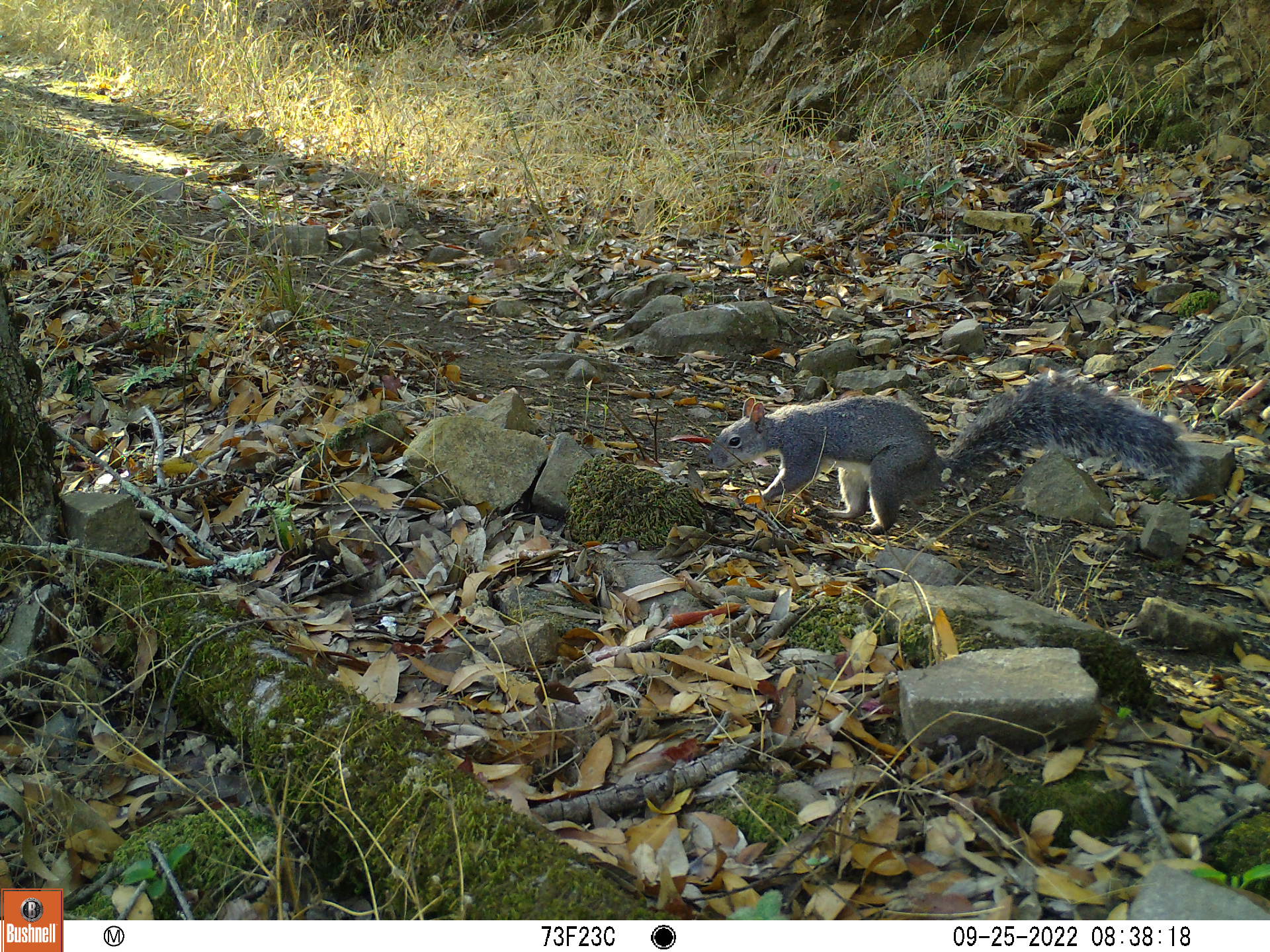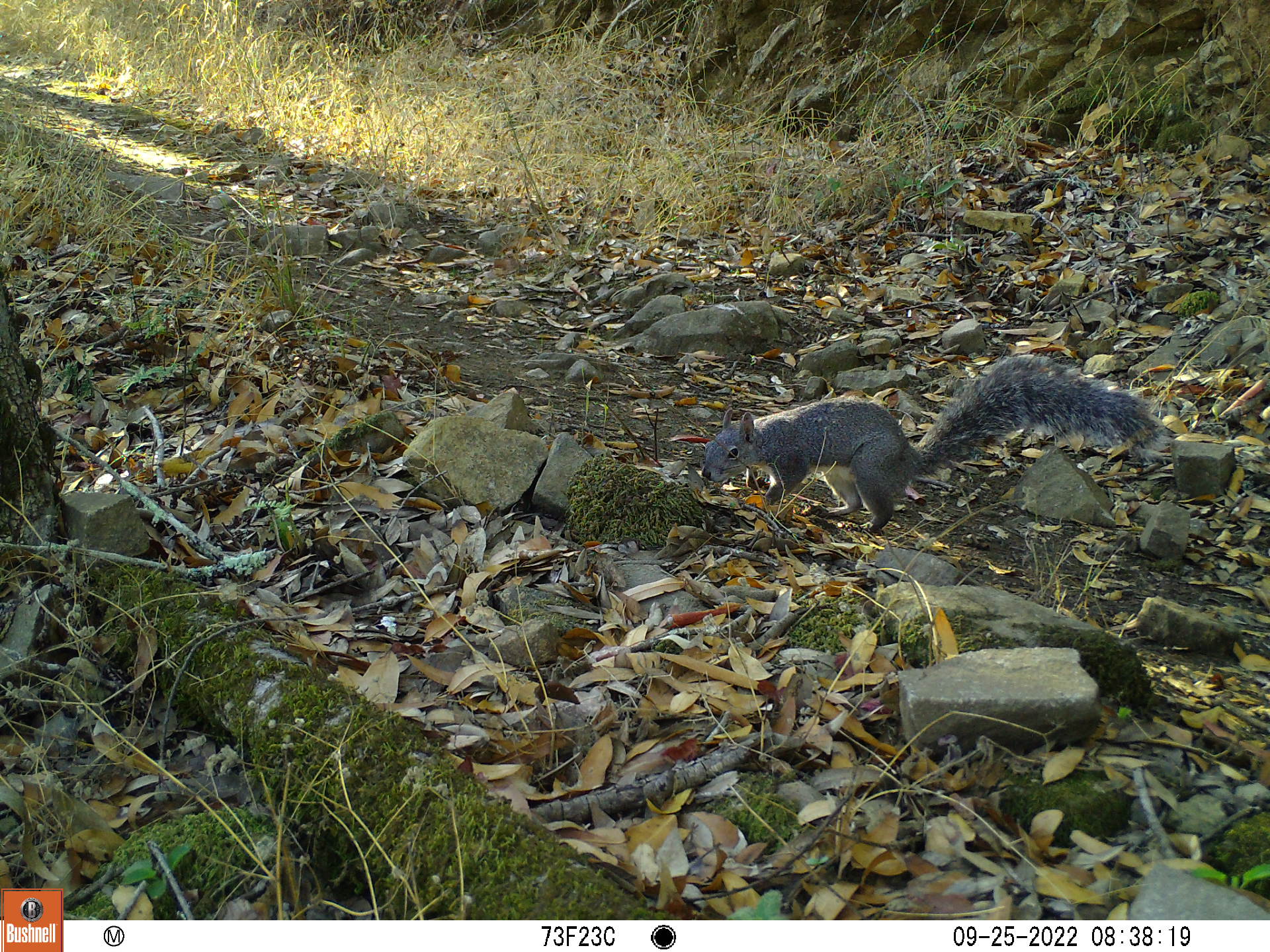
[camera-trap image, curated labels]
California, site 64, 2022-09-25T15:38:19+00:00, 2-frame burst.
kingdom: Animalia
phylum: Chordata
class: Mammalia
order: Rodentia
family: Sciuridae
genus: Sciurus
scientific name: Sciurus griseus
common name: western gray squirrel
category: western grey squirrel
Western grey squirrel (western gray squirrel) (Sciurus griseus).